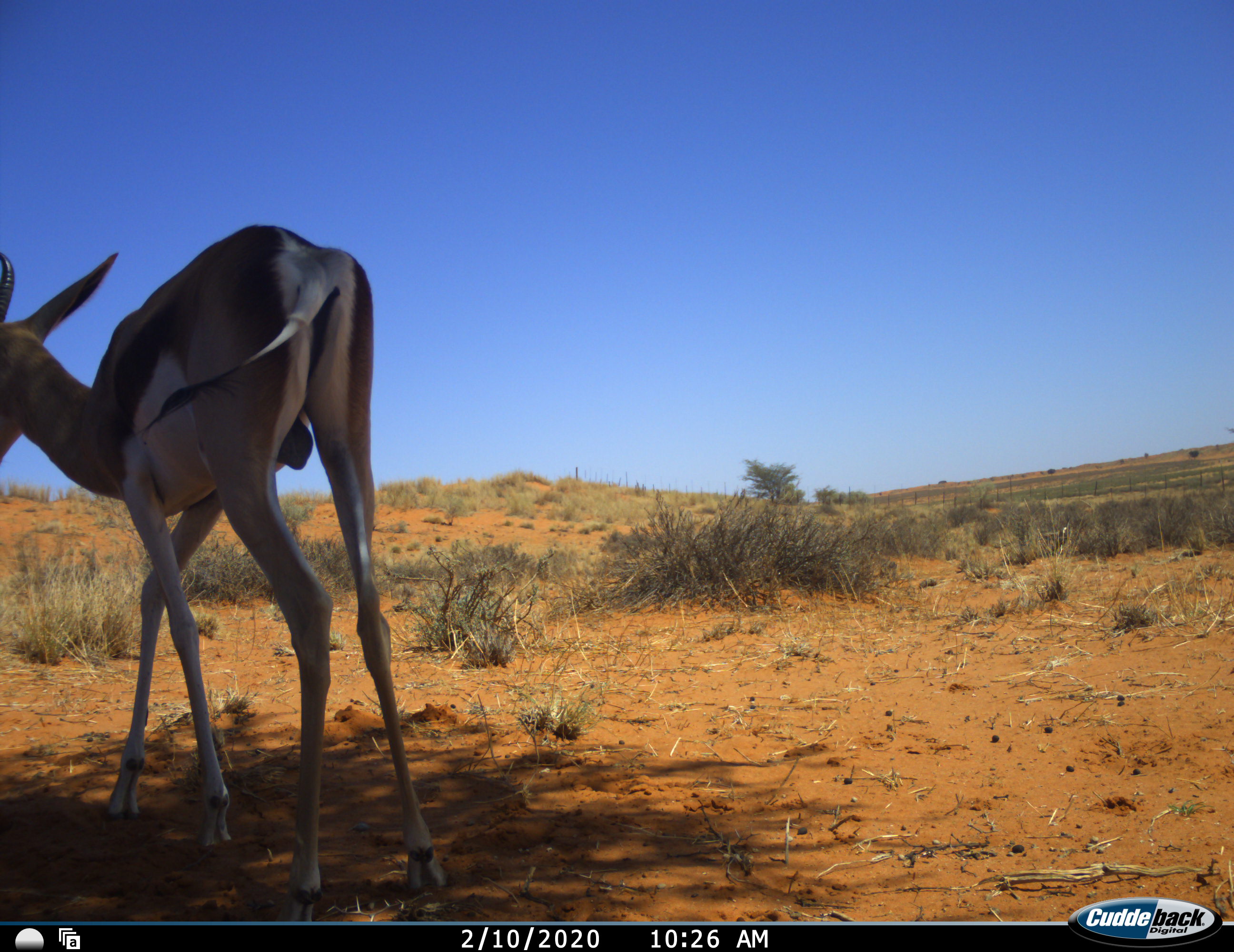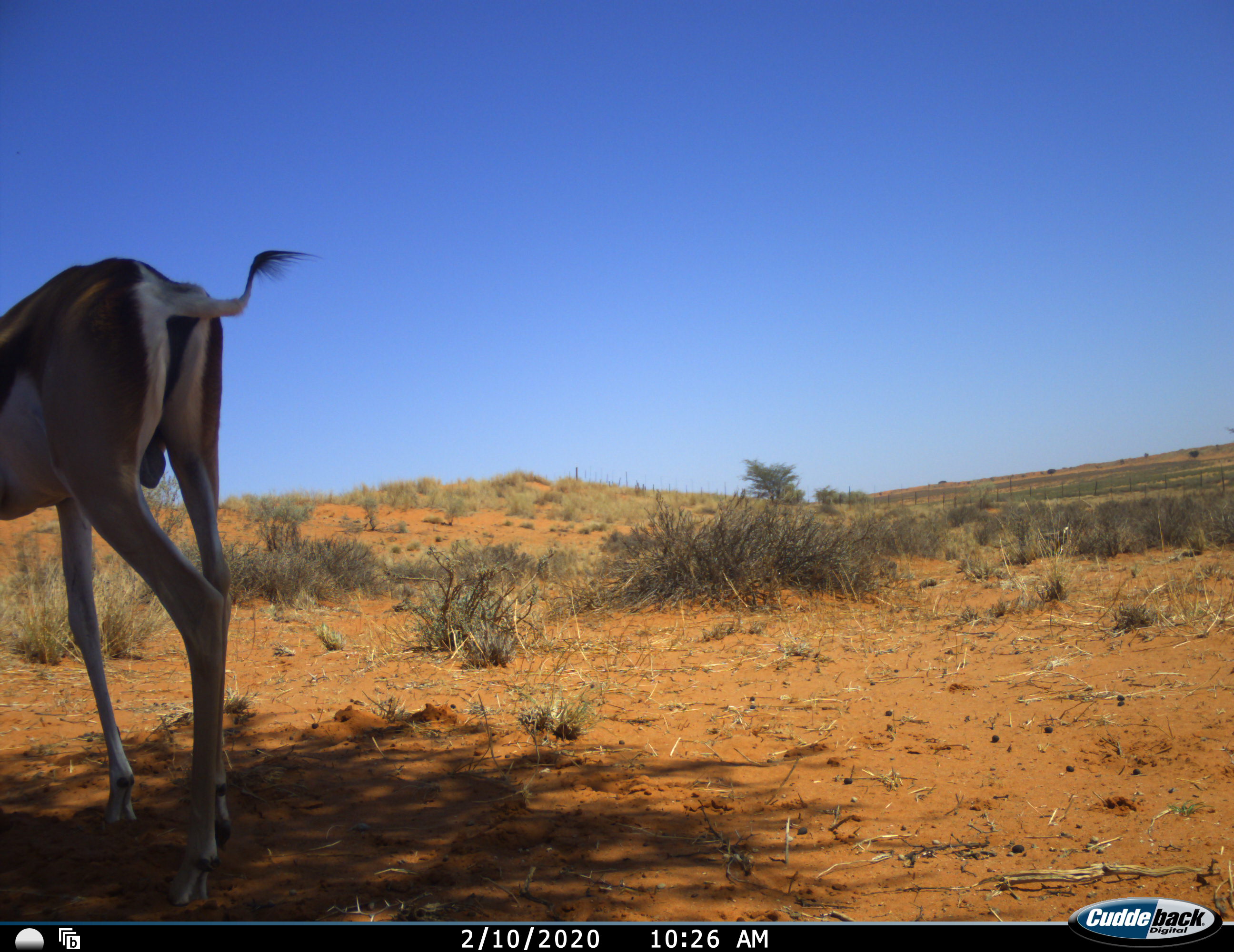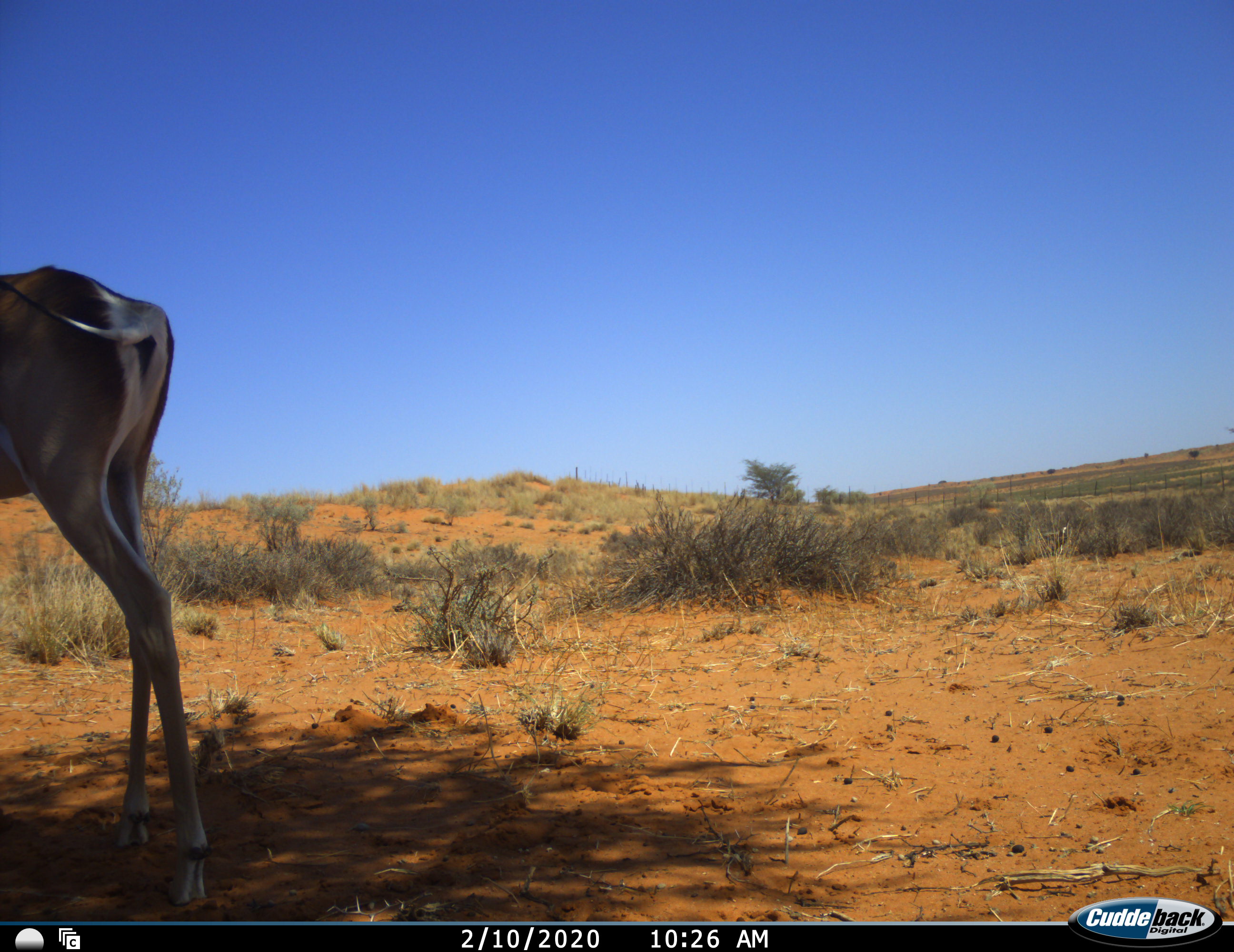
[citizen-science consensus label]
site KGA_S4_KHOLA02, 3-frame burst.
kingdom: Animalia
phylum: Chordata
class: Mammalia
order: Artiodactyla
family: Bovidae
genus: Antidorcas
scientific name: Antidorcas marsupialis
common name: springbok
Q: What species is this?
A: Springbok (Antidorcas marsupialis).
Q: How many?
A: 1.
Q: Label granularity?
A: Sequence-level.